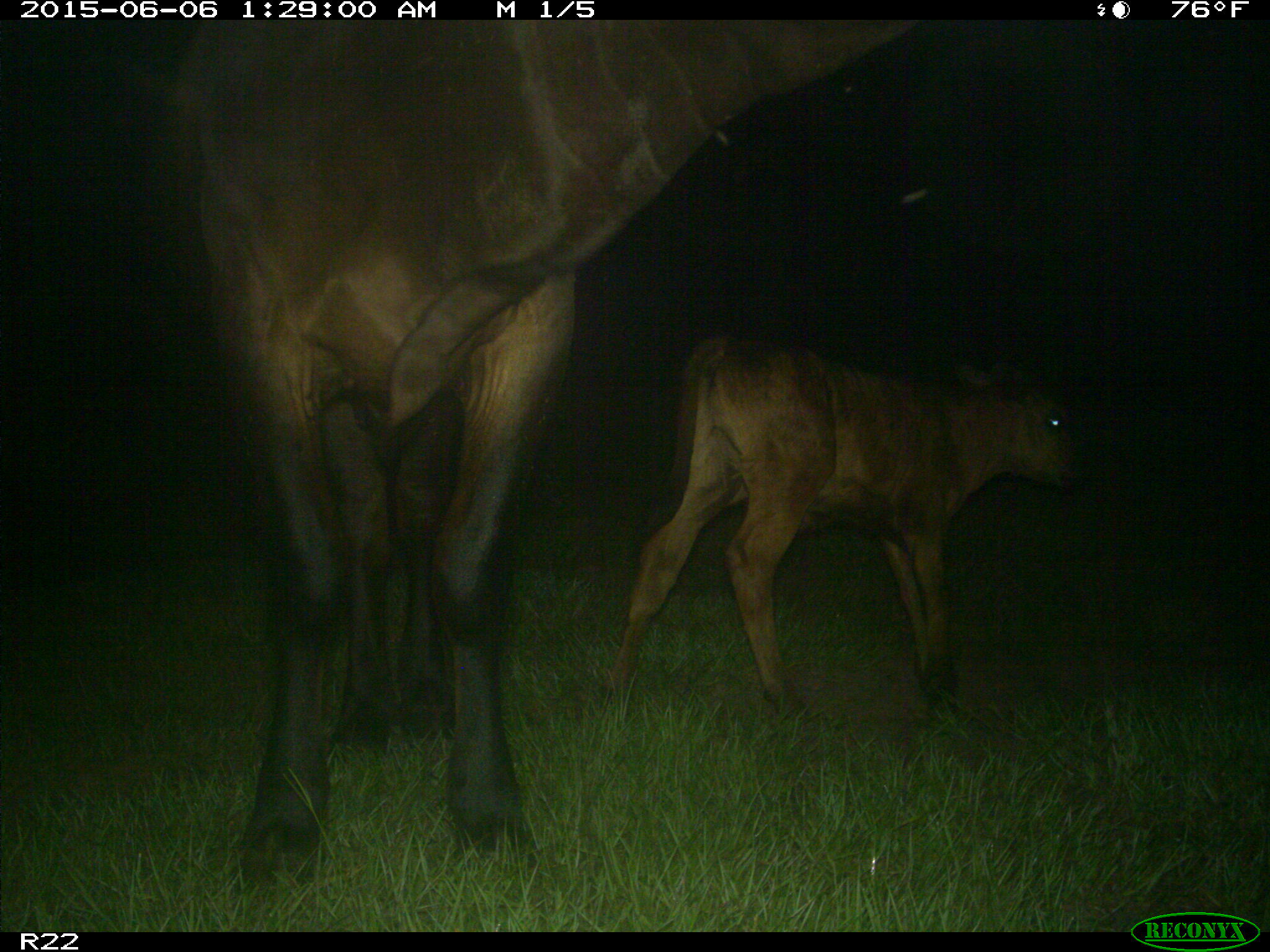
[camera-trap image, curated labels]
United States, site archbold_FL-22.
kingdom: Animalia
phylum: Chordata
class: Mammalia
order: Artiodactyla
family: Bovidae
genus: Bos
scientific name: Bos taurus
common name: domestic cow